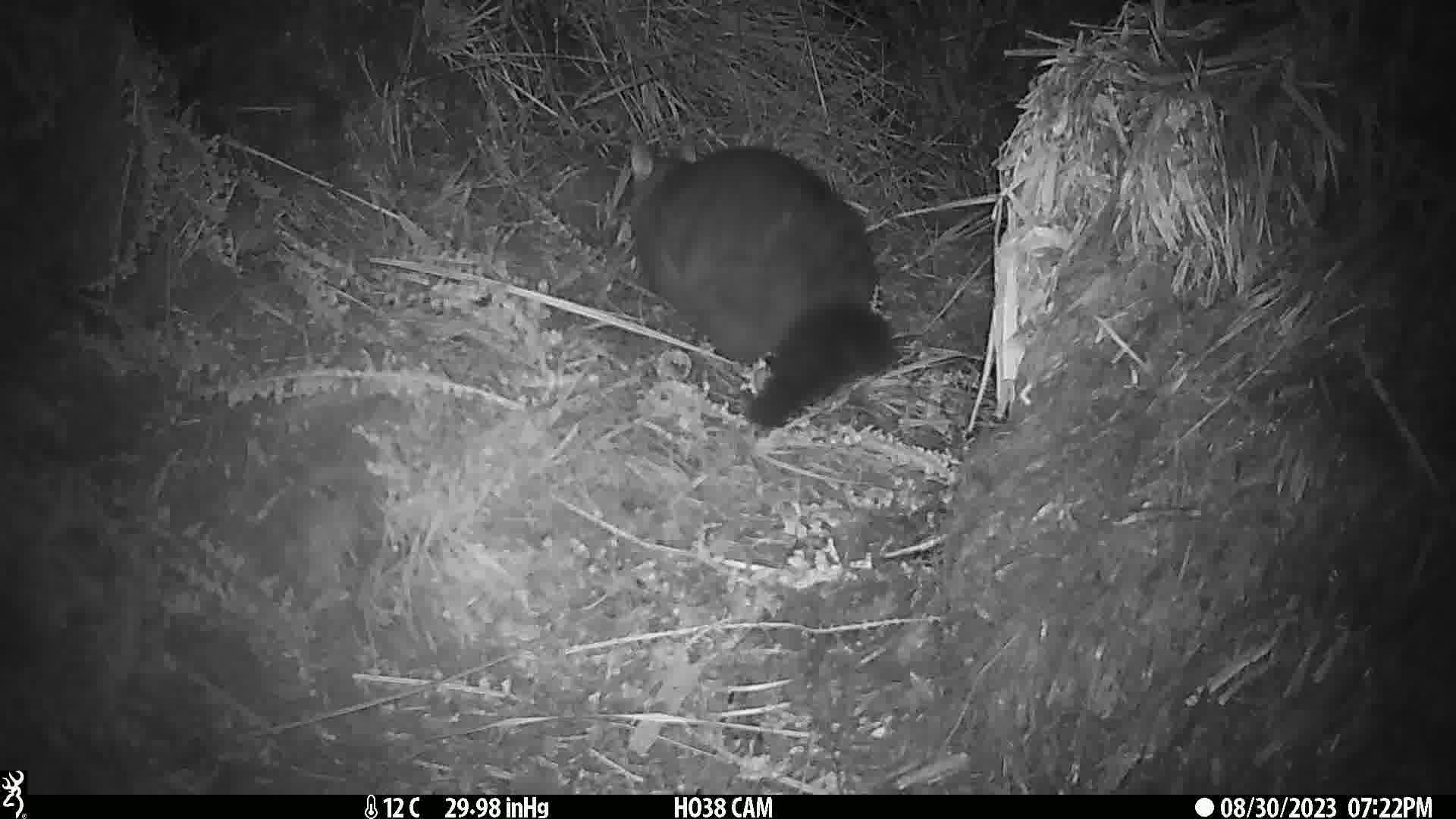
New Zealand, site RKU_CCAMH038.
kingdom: Animalia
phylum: Chordata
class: Mammalia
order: Diprotodontia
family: Phalangeridae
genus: Trichosurus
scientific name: Trichosurus vulpecula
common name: common brushtail possum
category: possum